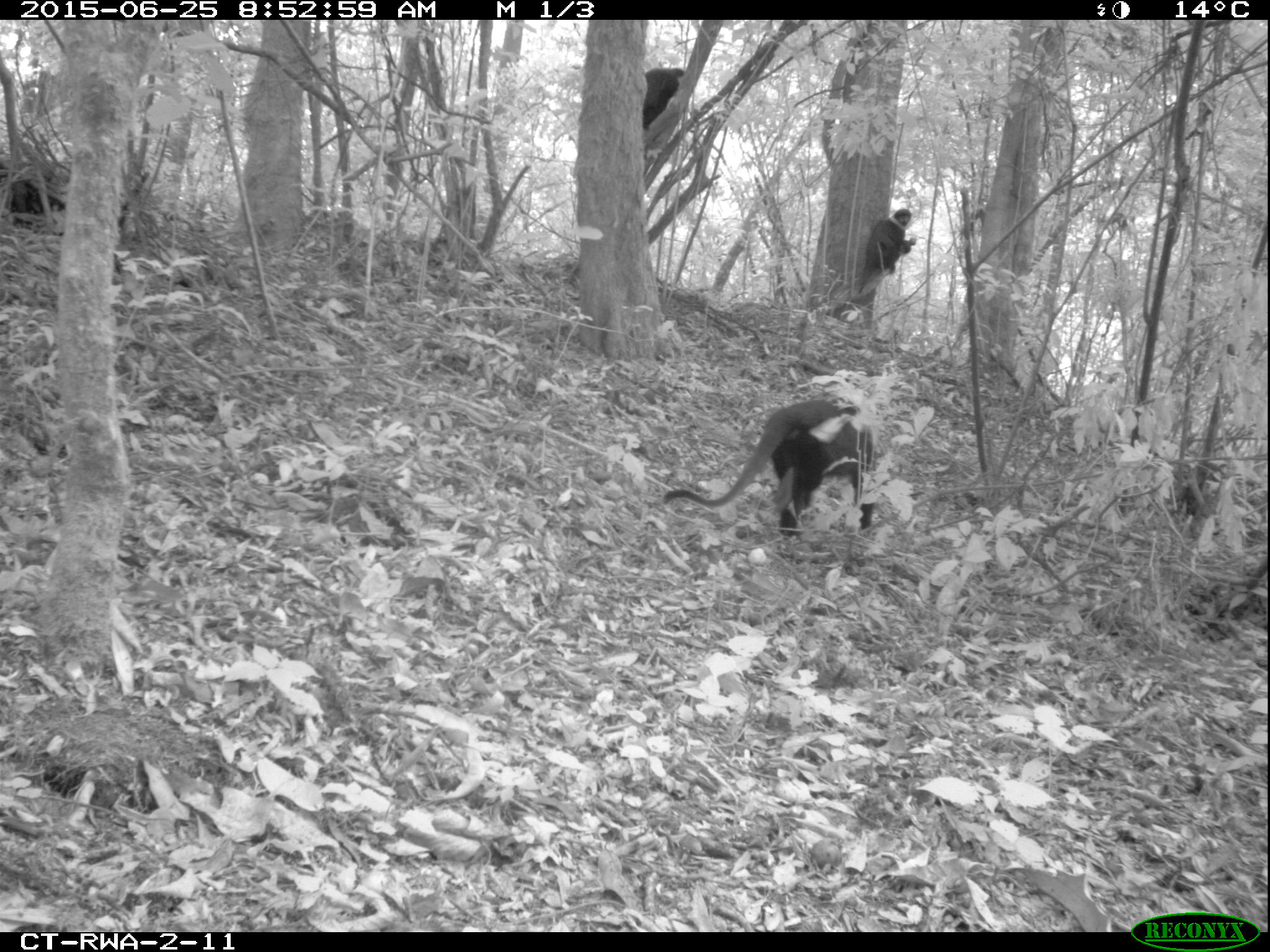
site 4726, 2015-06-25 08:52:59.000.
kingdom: Animalia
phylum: Chordata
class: Mammalia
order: Primates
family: Cercopithecidae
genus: Allochrocebus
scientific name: Allochrocebus lhoesti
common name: l'hoest's monkey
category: cercopithecus lhoesti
Cercopithecus lhoesti (l'hoest's monkey) (Allochrocebus lhoesti), count 3.